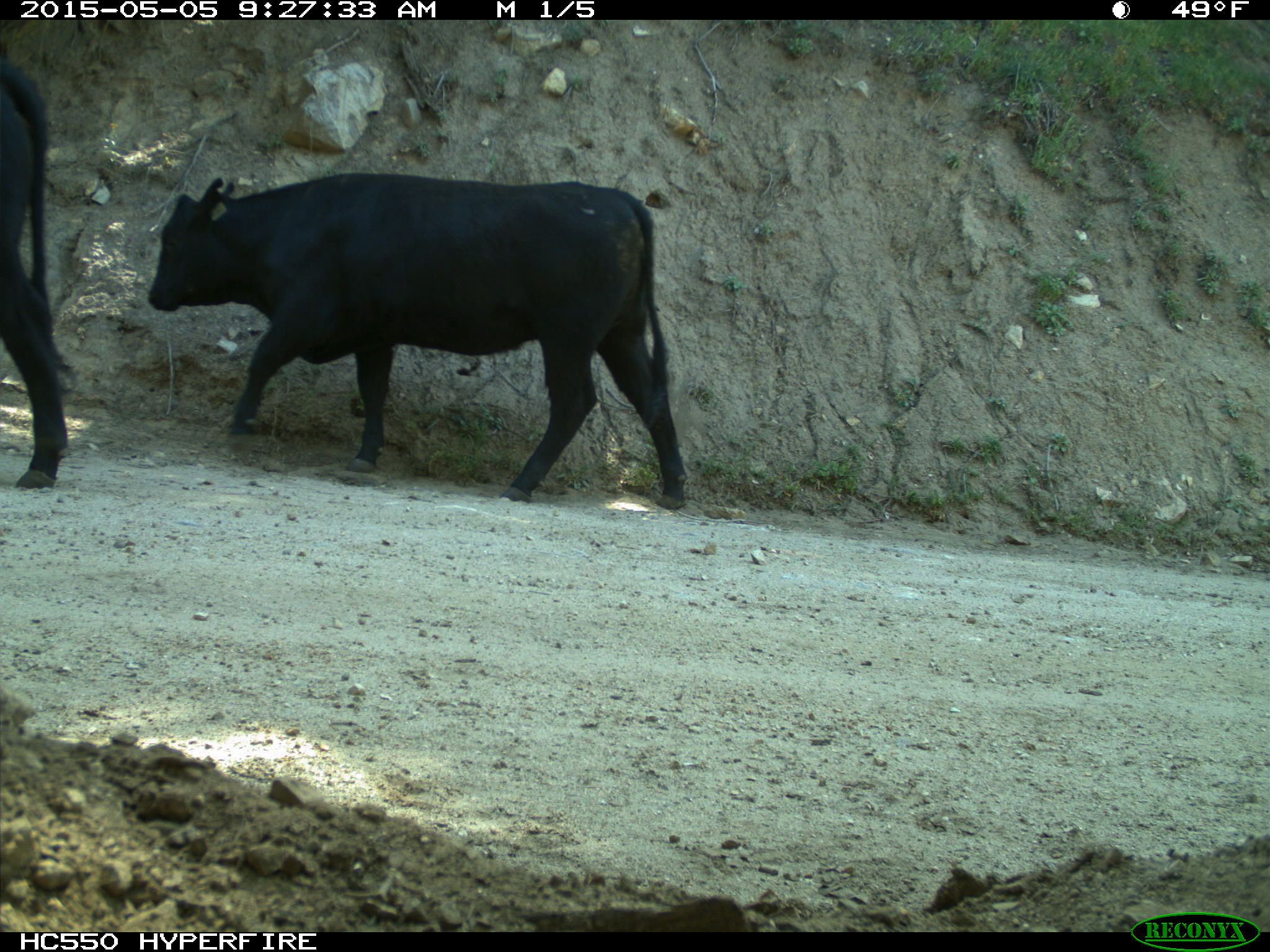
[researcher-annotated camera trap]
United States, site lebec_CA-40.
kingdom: Animalia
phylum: Chordata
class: Mammalia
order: Artiodactyla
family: Bovidae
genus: Bos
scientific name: Bos taurus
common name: domestic cow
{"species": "Bos taurus (domestic cow)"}